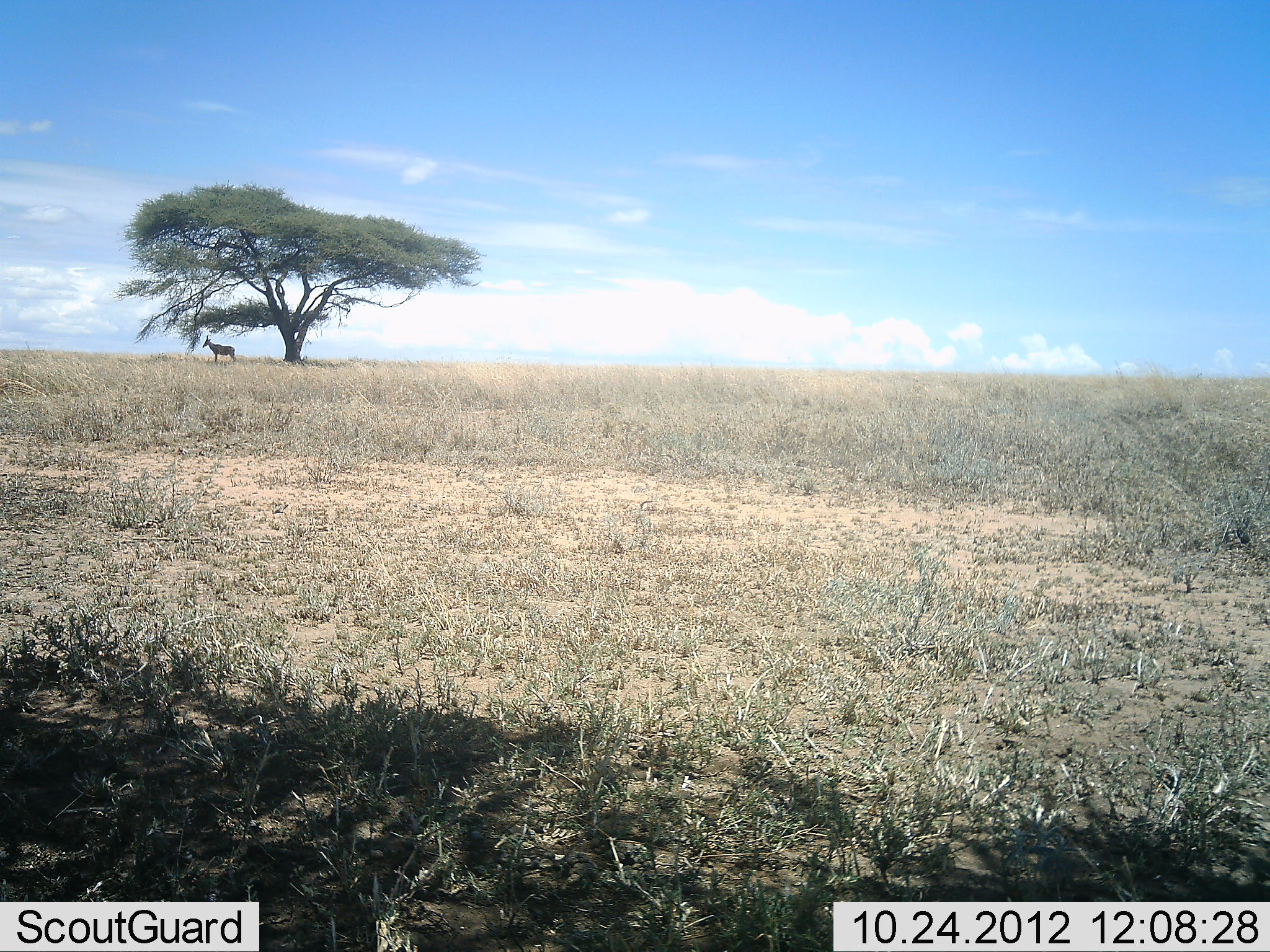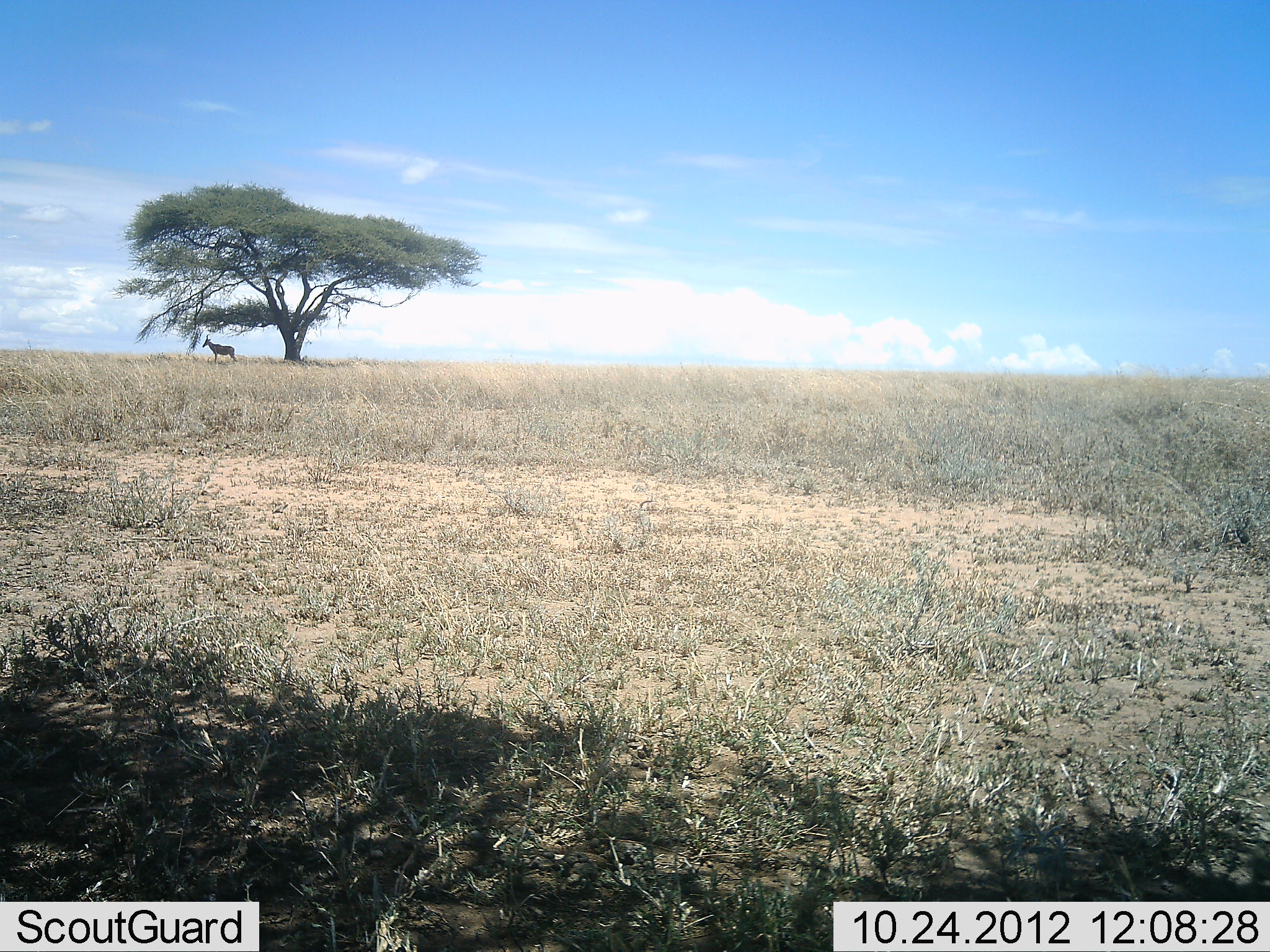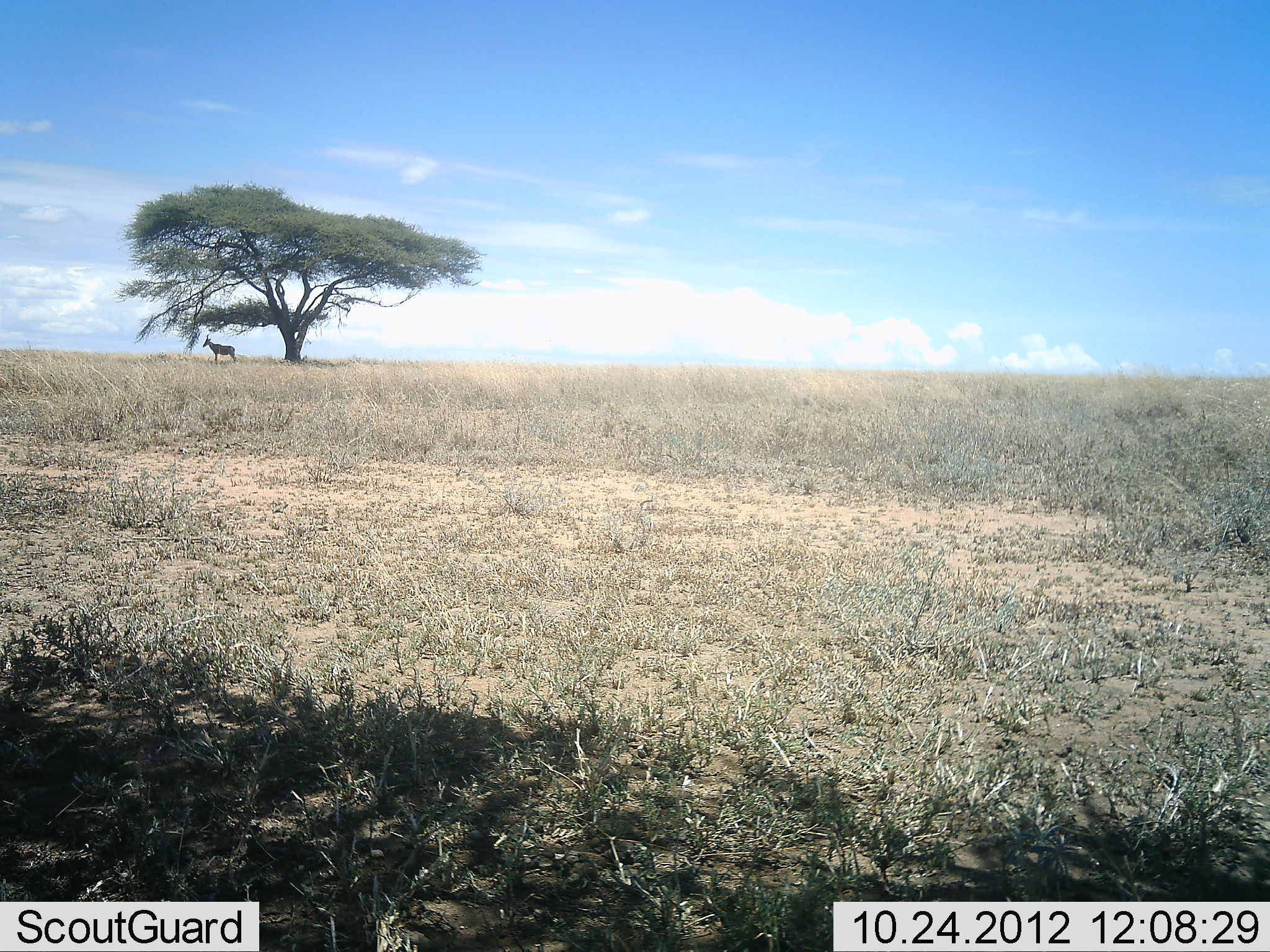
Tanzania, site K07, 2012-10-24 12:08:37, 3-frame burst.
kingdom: Animalia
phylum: Chordata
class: Mammalia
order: Artiodactyla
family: Bovidae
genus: Alcelaphus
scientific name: Alcelaphus buselaphus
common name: hartebeest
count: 1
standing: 100%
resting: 0%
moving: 0%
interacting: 0%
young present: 0%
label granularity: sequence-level